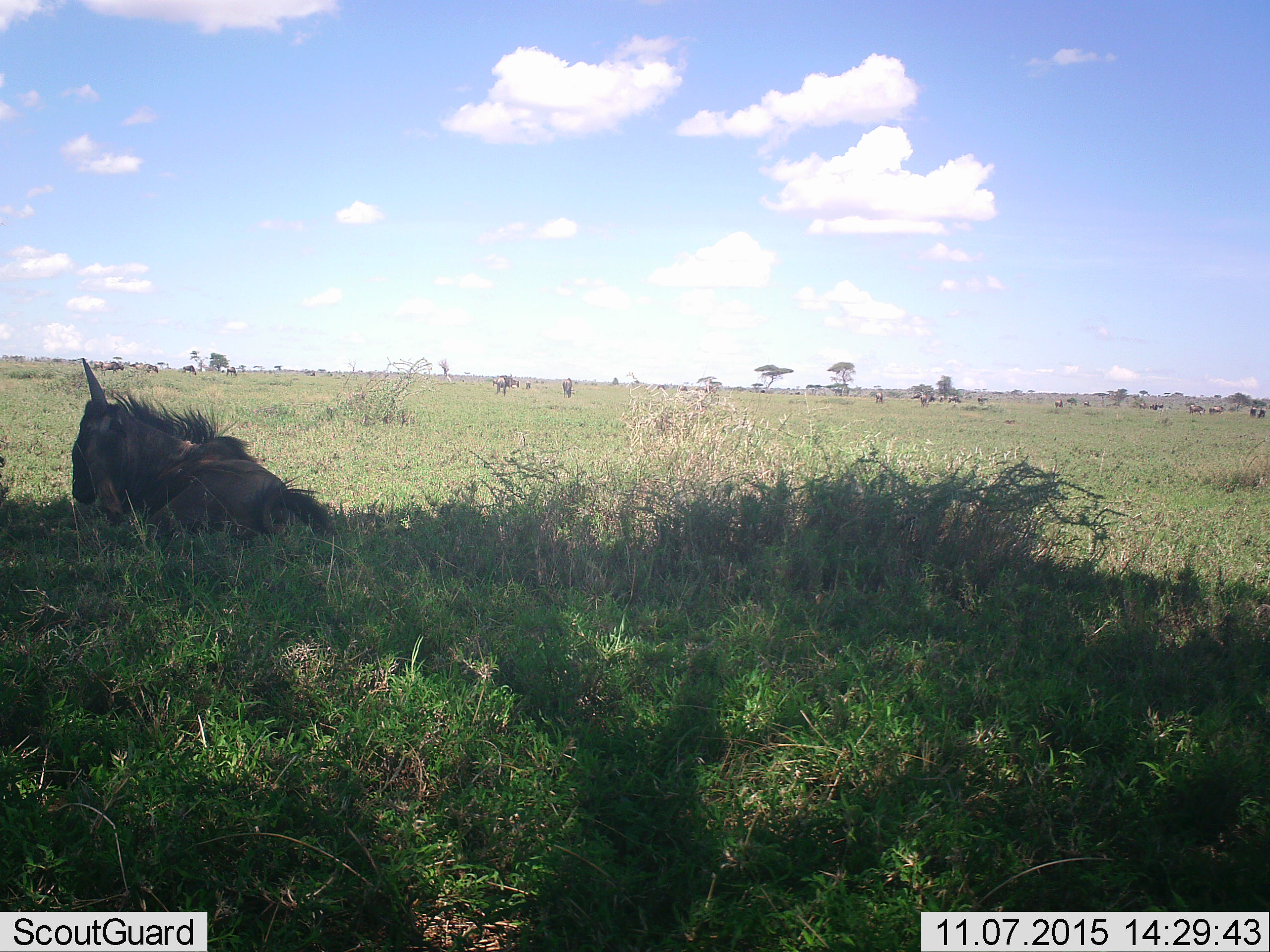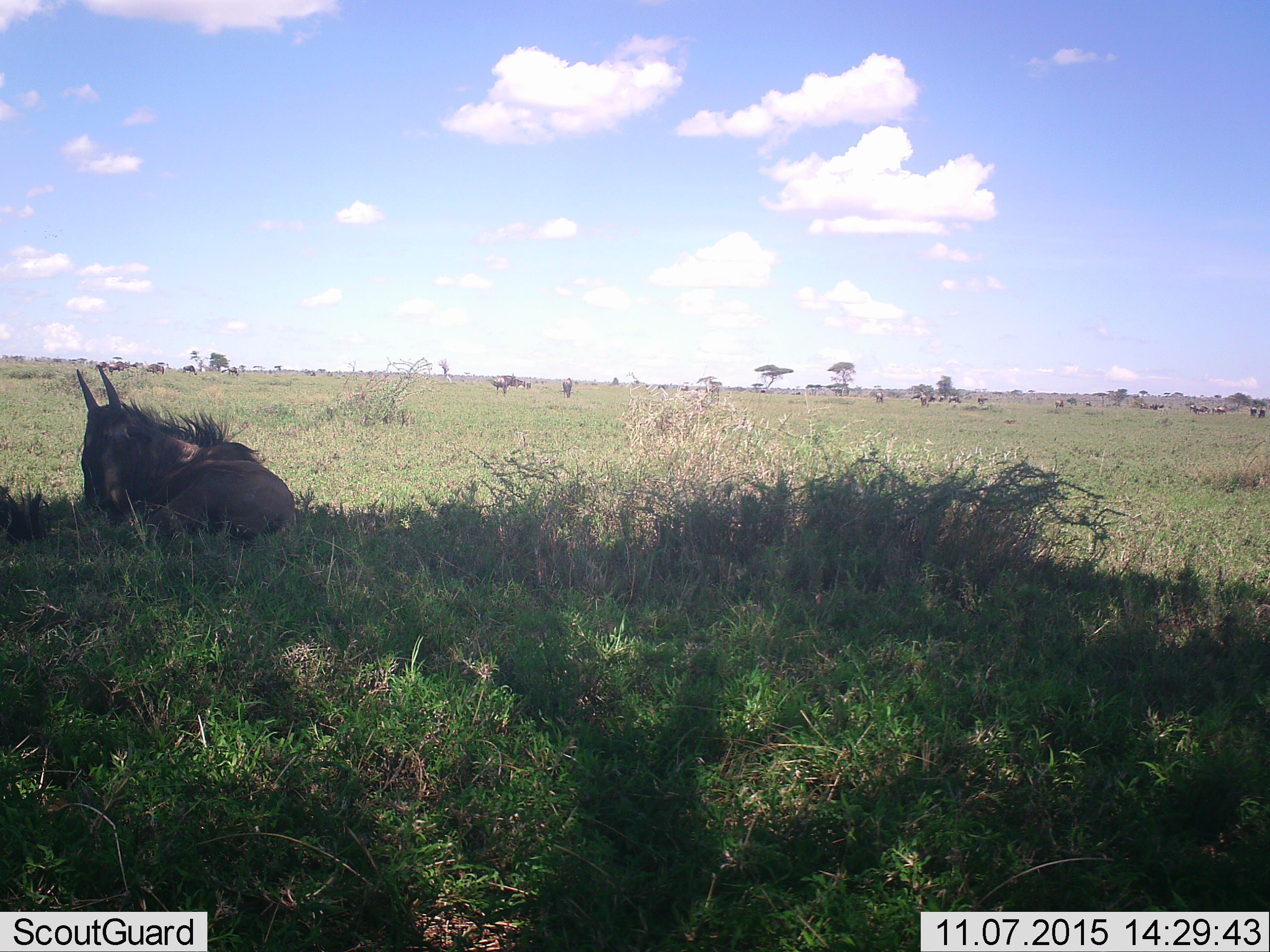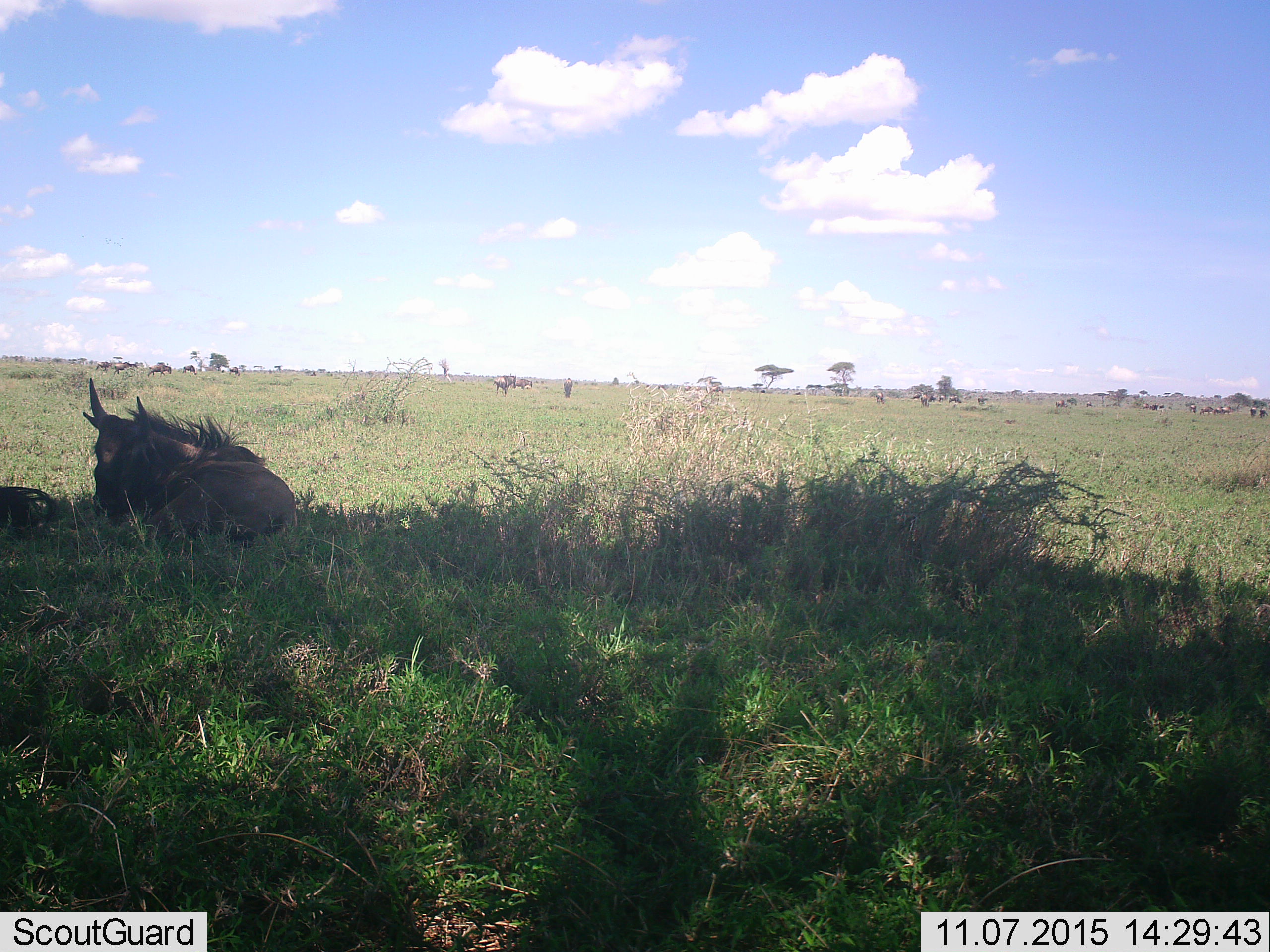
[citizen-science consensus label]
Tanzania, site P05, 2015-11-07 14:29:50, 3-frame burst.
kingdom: Animalia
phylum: Chordata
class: Mammalia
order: Artiodactyla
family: Bovidae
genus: Connochaetes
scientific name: Connochaetes taurinus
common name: blue wildebeest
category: wildebeest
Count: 11-50.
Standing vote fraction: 33%.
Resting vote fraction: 100%.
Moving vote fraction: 33%.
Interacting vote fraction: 0%.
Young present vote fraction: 22%.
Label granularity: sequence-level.